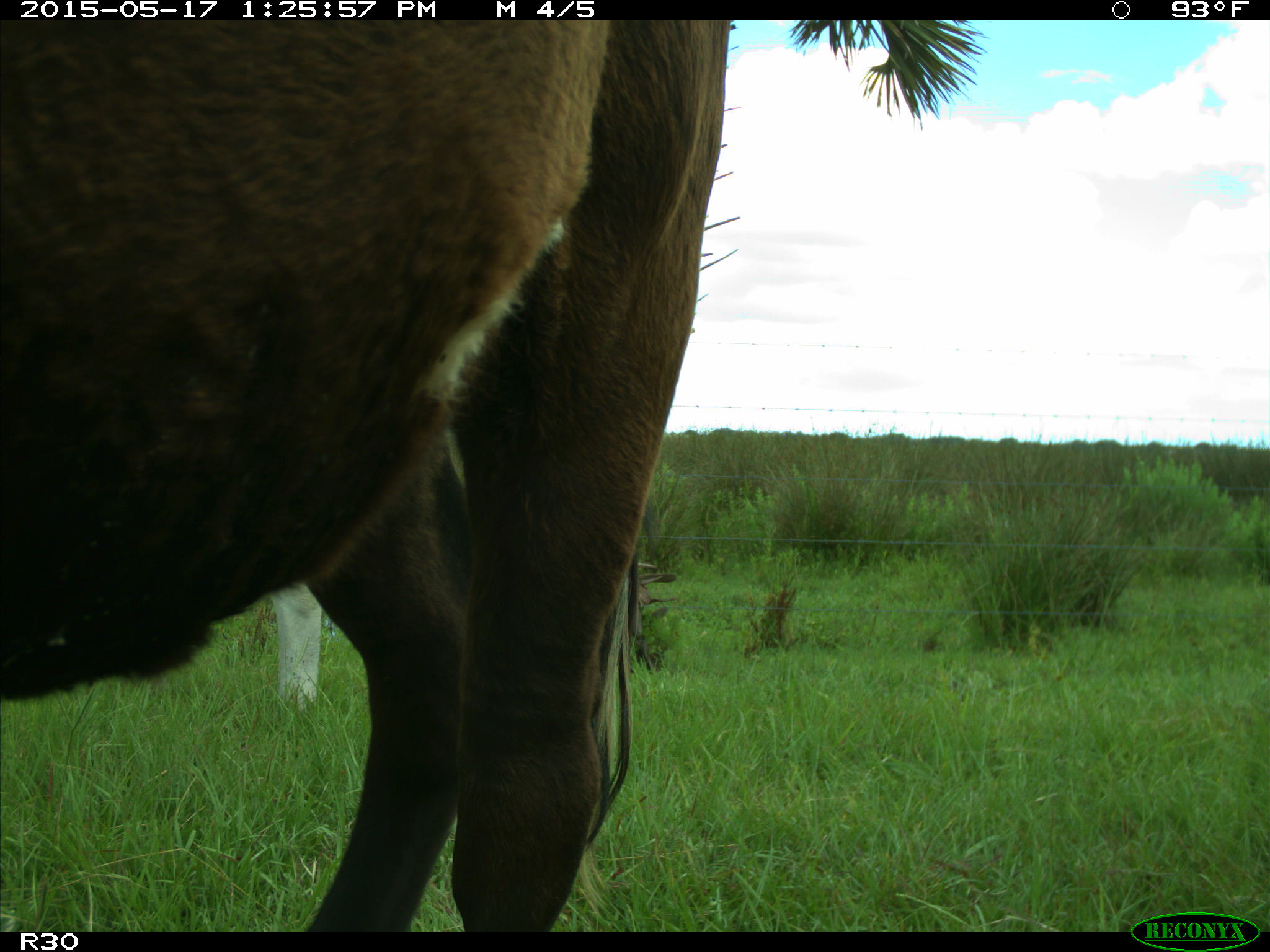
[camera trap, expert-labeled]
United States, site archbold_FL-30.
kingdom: Animalia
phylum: Chordata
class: Mammalia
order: Artiodactyla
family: Bovidae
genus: Bos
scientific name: Bos taurus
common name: domestic cow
Bos taurus (domestic cow).